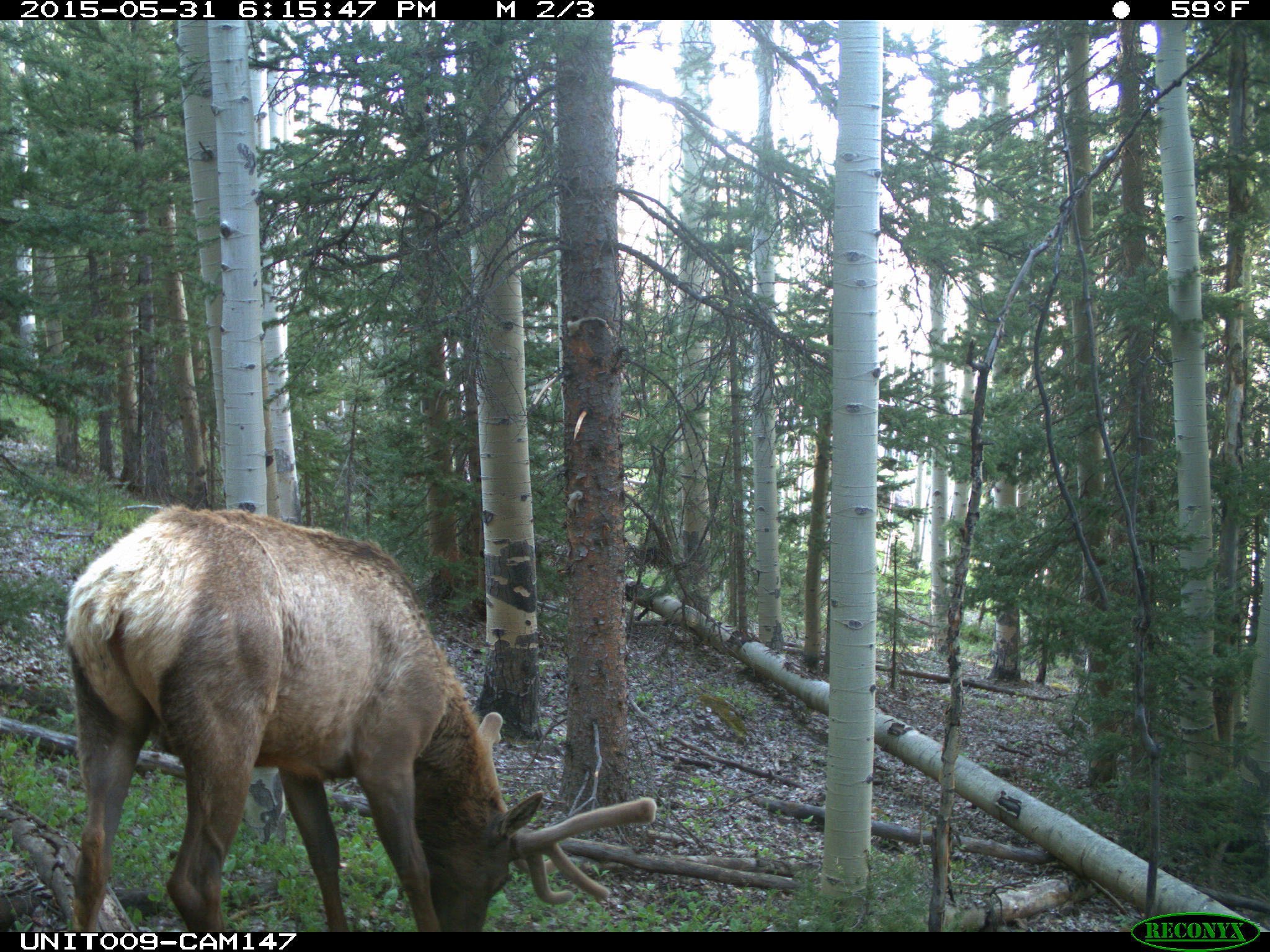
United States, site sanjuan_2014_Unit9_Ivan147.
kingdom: Animalia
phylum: Chordata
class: Mammalia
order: Artiodactyla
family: Cervidae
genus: Cervus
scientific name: Cervus elaphus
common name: red deer